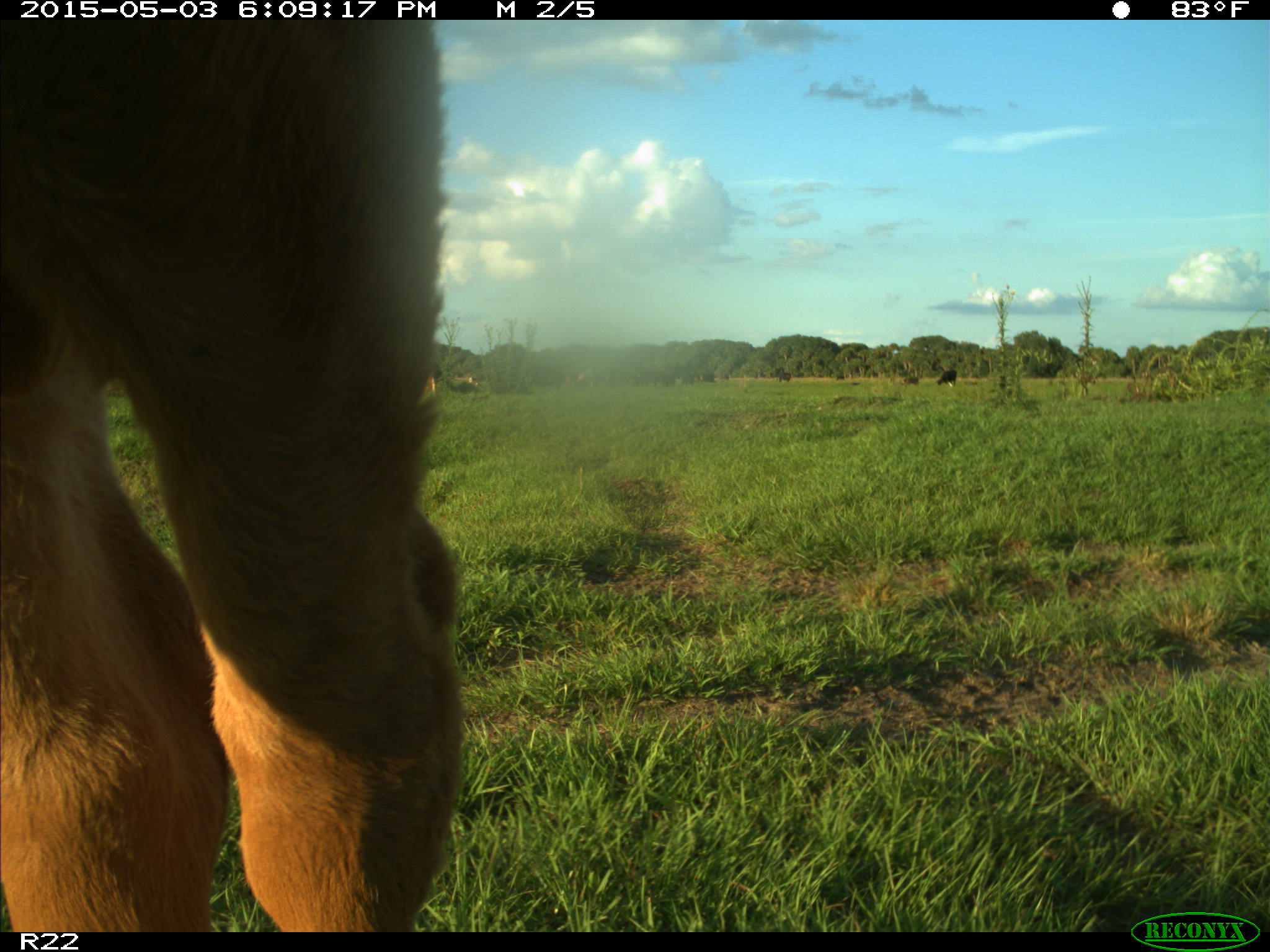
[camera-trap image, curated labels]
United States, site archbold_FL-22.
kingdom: Animalia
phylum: Chordata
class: Mammalia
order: Artiodactyla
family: Bovidae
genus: Bos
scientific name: Bos taurus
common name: domestic cow